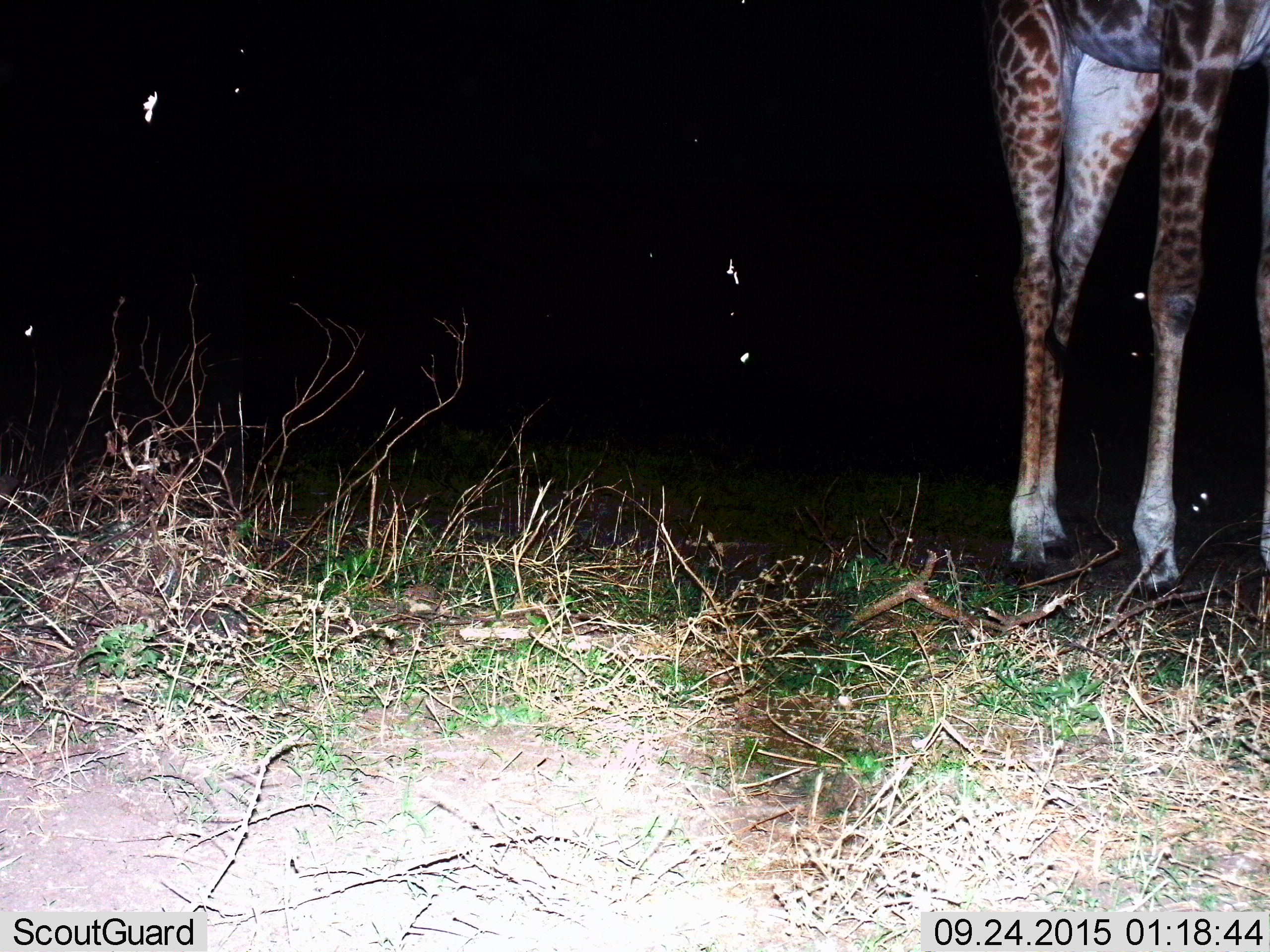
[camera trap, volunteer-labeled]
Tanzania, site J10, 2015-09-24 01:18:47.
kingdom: Animalia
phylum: Chordata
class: Mammalia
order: Artiodactyla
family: Giraffidae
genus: Giraffa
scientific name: Giraffa camelopardalis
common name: giraffe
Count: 1.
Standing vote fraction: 56%.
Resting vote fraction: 0%.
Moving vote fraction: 44%.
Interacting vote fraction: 0%.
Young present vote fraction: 0%.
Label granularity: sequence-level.